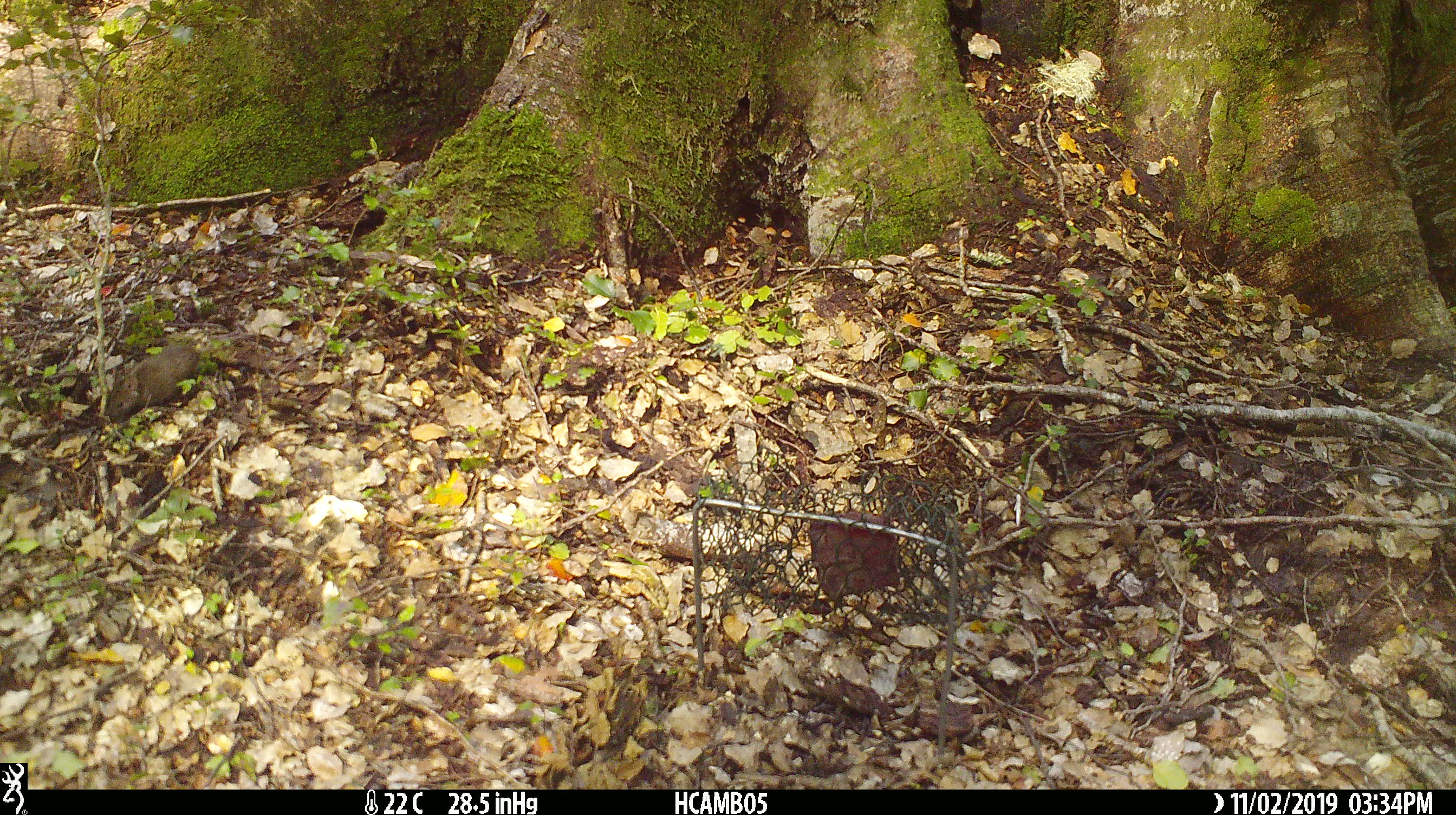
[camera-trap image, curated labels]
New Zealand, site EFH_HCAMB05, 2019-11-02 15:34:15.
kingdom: Animalia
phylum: Chordata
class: Mammalia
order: Rodentia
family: Muridae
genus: Mus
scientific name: Mus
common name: mouse